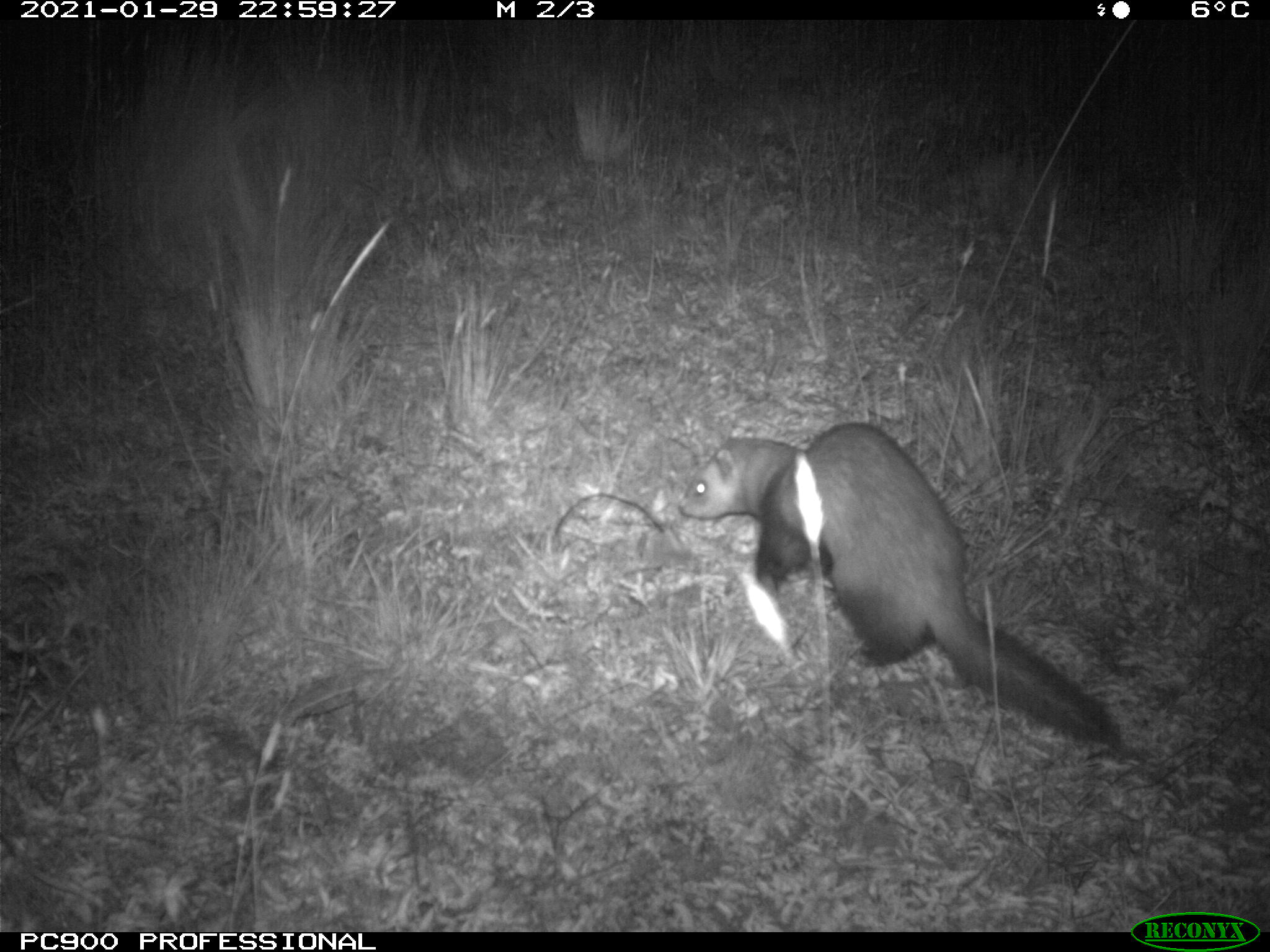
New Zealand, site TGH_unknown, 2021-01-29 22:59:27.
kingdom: Animalia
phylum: Chordata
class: Mammalia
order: Carnivora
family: Mustelidae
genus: Mustela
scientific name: Mustela furo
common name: ferret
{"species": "ferret (Mustela furo)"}